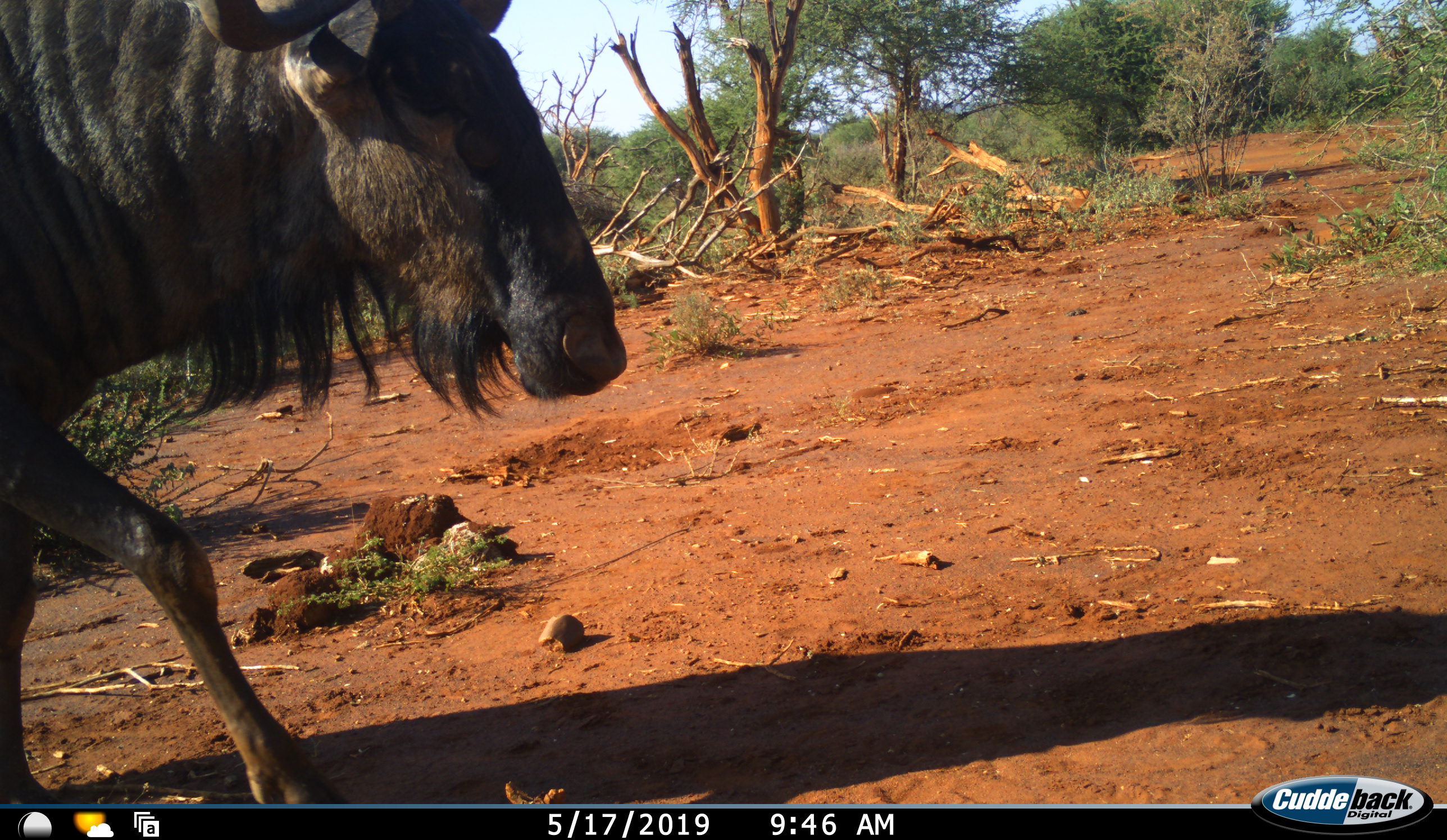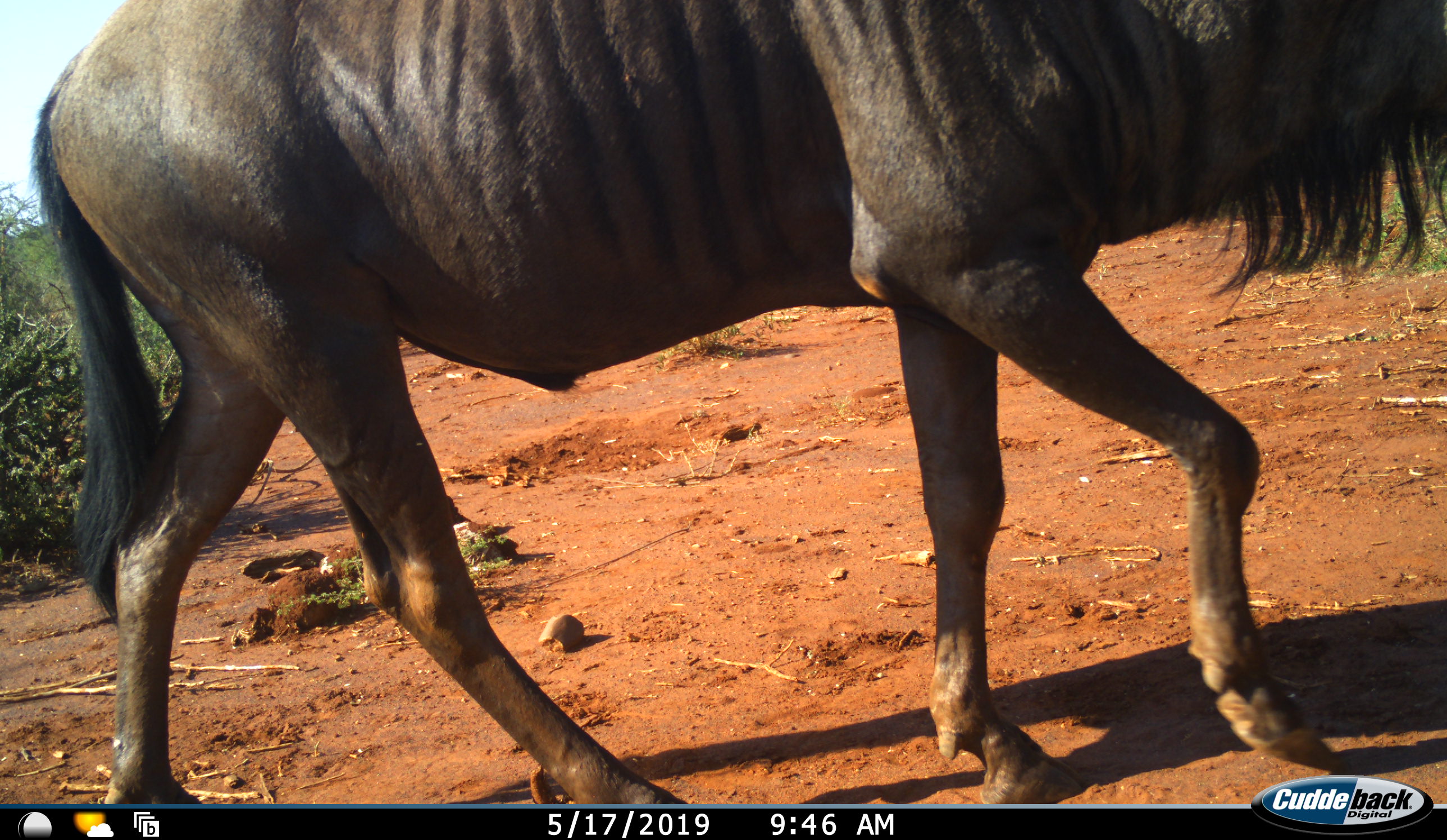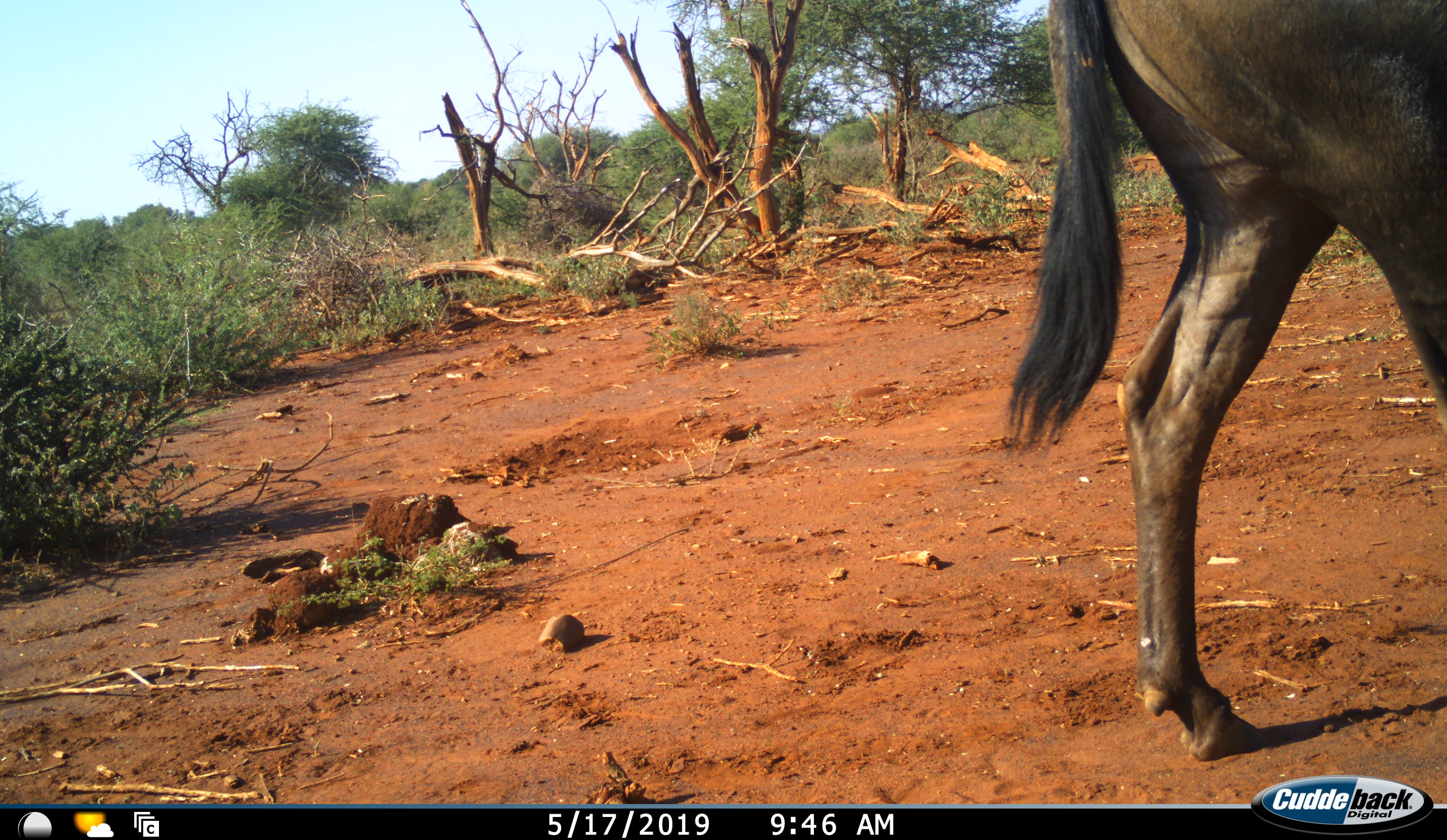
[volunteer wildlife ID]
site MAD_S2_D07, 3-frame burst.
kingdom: Animalia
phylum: Chordata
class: Mammalia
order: Artiodactyla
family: Bovidae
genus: Connochaetes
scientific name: Connochaetes taurinus taurinus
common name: blue wildebeest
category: wildebeestblue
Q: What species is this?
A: Wildebeestblue (blue wildebeest) (Connochaetes taurinus taurinus).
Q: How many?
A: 1.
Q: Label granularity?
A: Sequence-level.